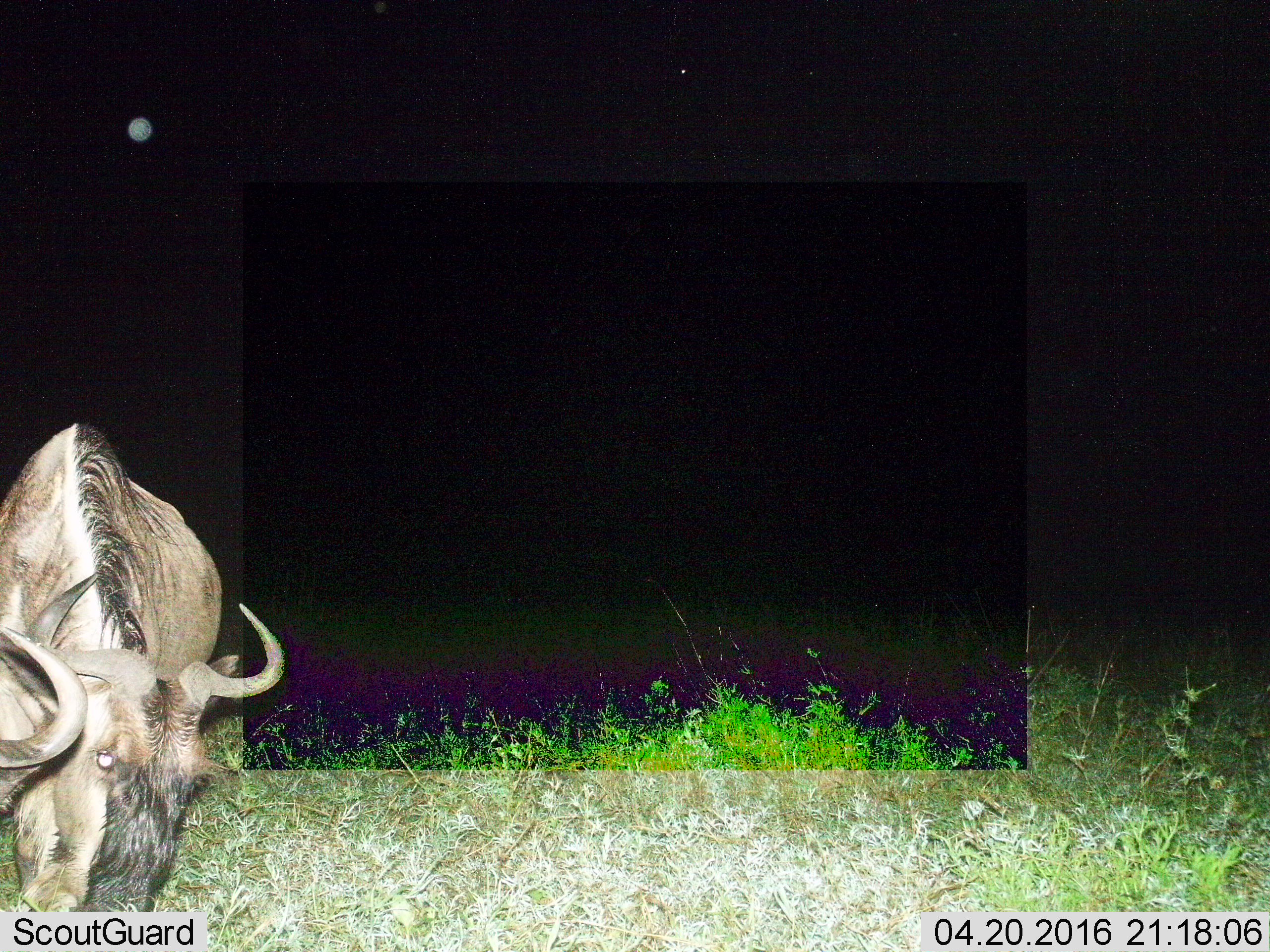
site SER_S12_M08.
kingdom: Animalia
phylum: Chordata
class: Mammalia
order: Artiodactyla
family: Bovidae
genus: Connochaetes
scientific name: Connochaetes taurinus taurinus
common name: blue wildebeest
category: wildebeestblue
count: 2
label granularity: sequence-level